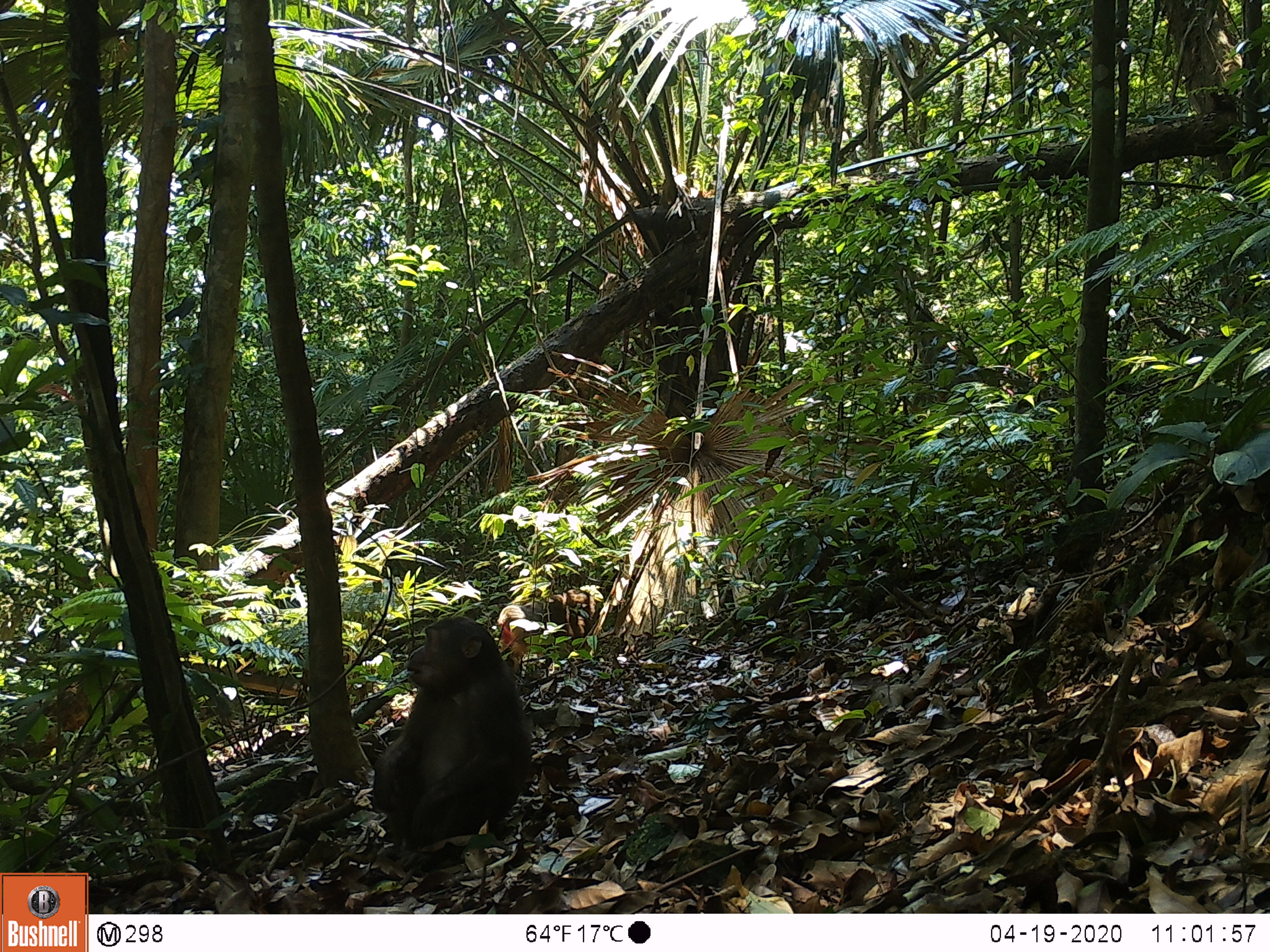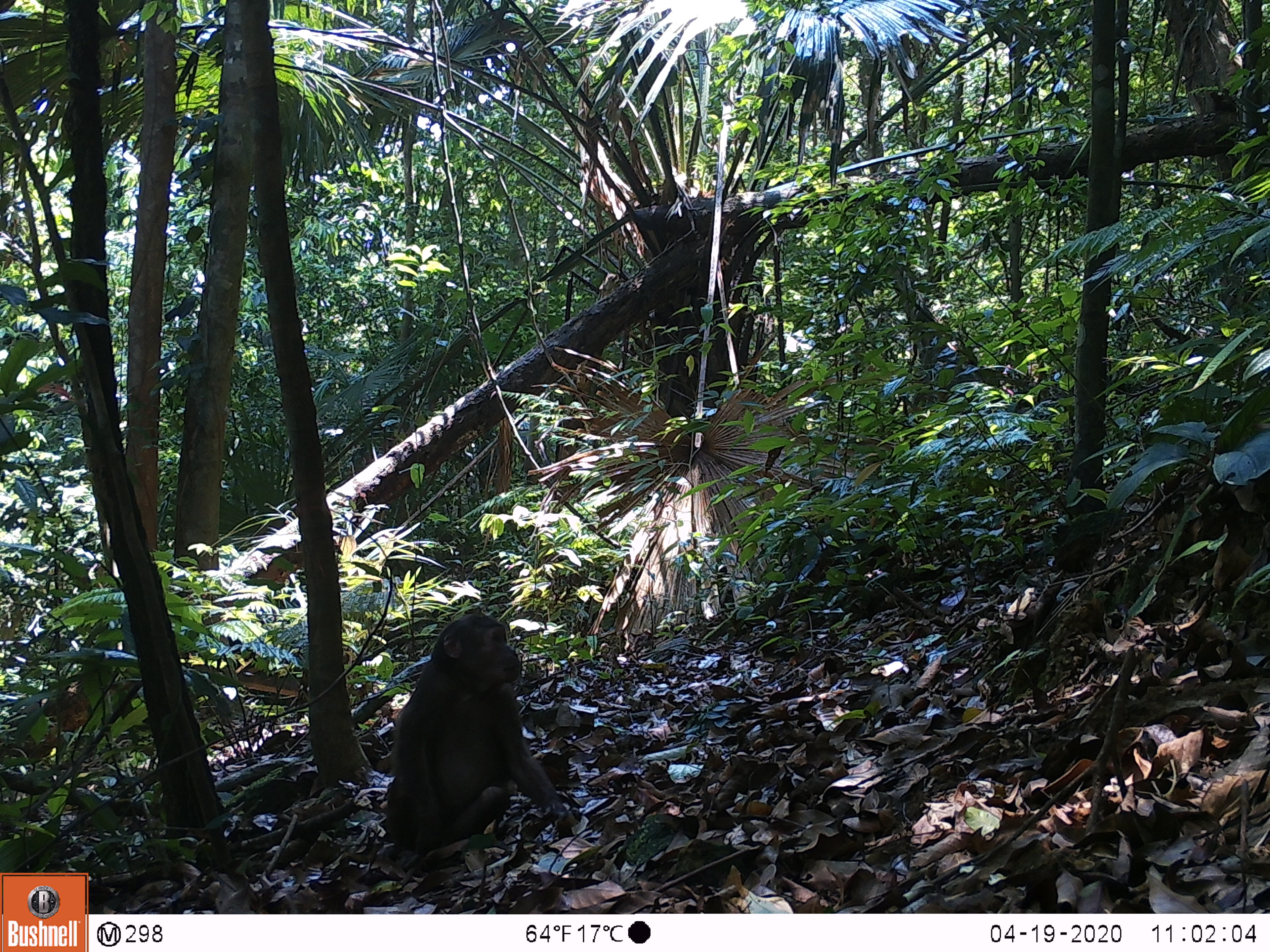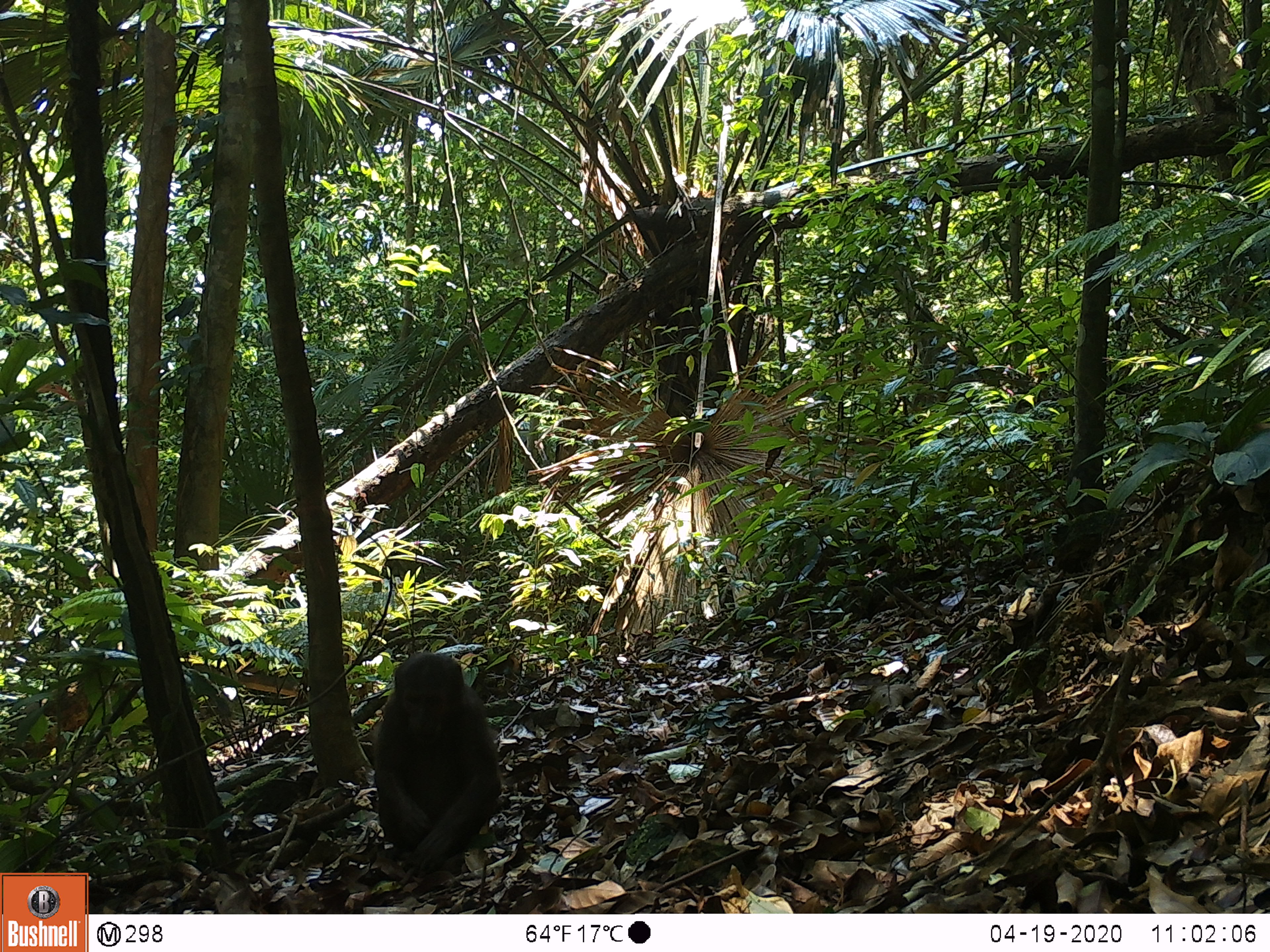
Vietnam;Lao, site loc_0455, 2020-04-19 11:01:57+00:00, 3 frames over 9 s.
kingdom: Animalia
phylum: Chordata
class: Mammalia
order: Primates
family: Cercopithecidae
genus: Macaca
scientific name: Macaca arctoides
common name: stump-tailed macaque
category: stump tailed macaque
Stump tailed macaque (stump-tailed macaque) (Macaca arctoides). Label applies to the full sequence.